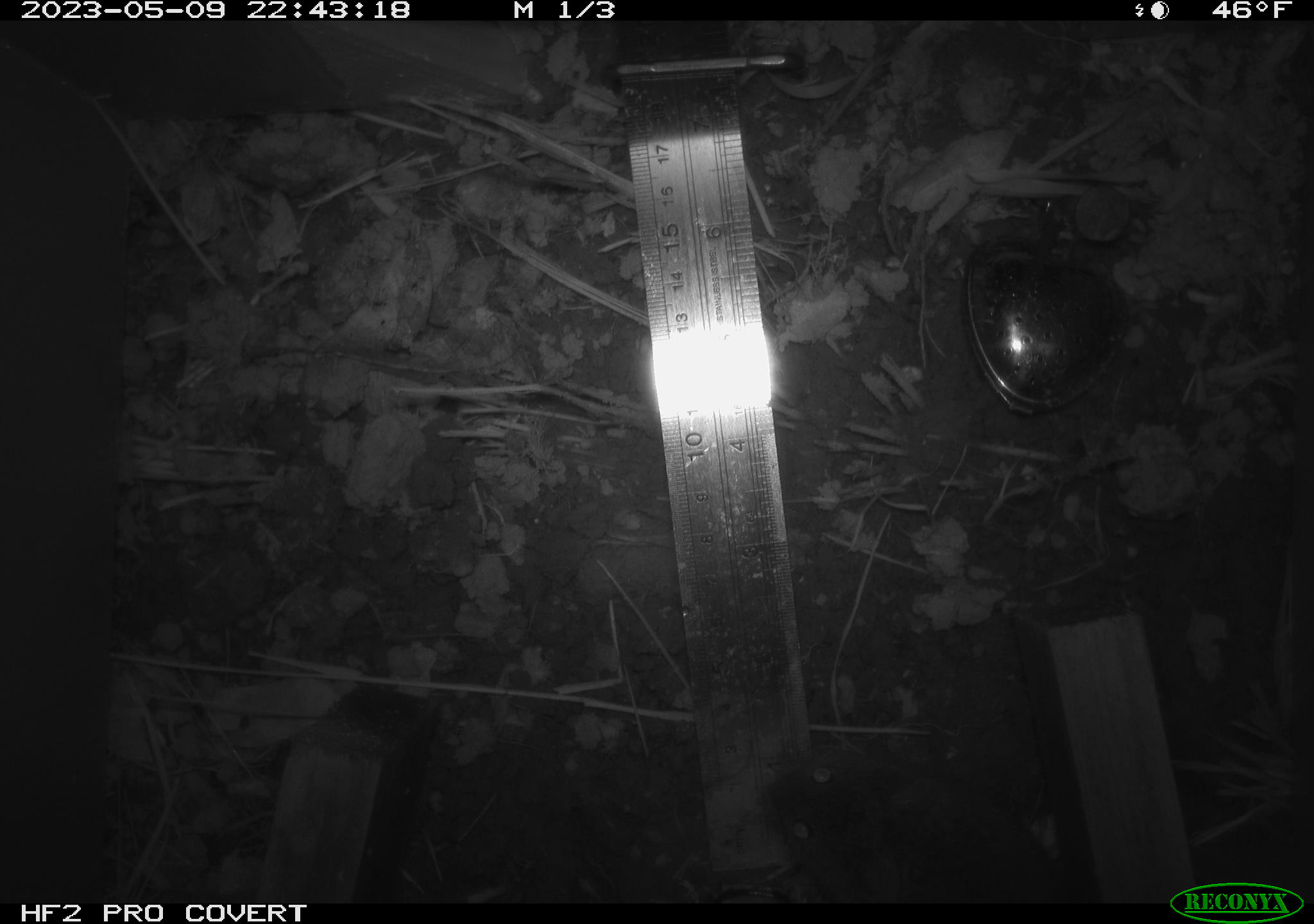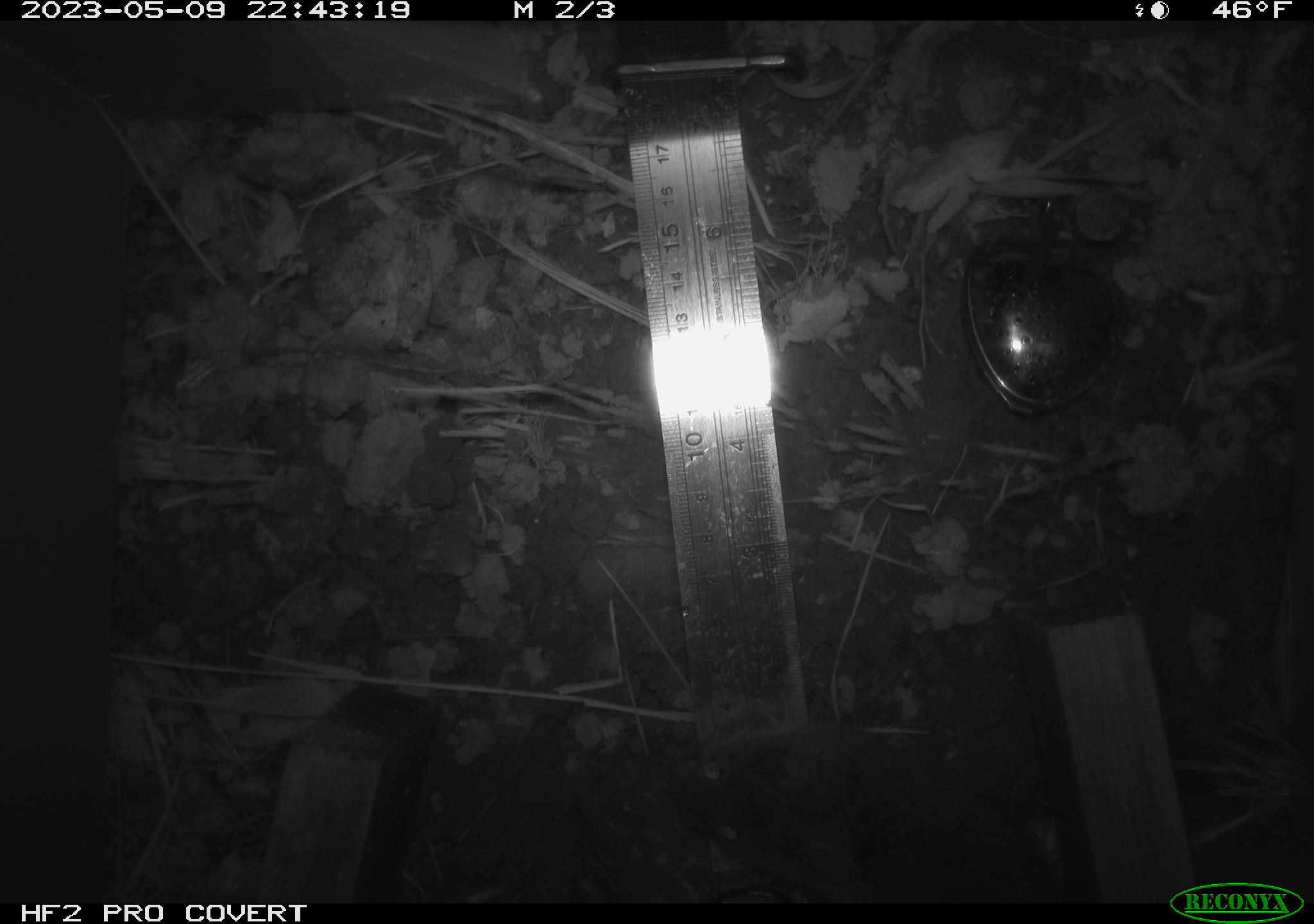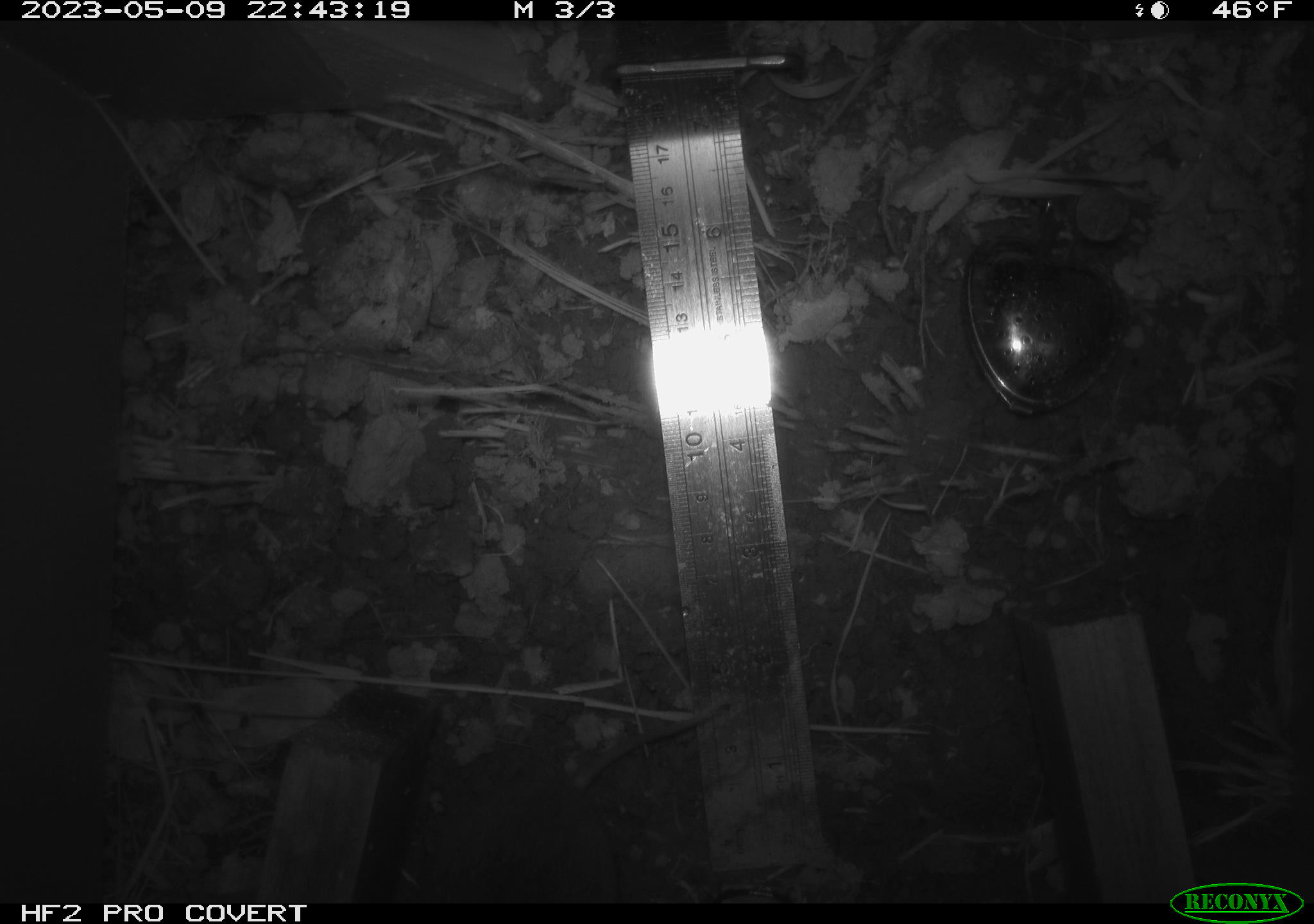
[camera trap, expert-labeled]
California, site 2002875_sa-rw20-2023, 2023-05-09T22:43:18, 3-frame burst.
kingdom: Animalia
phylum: Chordata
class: Mammalia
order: Rodentia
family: Cricetidae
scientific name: Arvicolinae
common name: voles, lemmings, and muskrats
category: arvicolinae subfamily